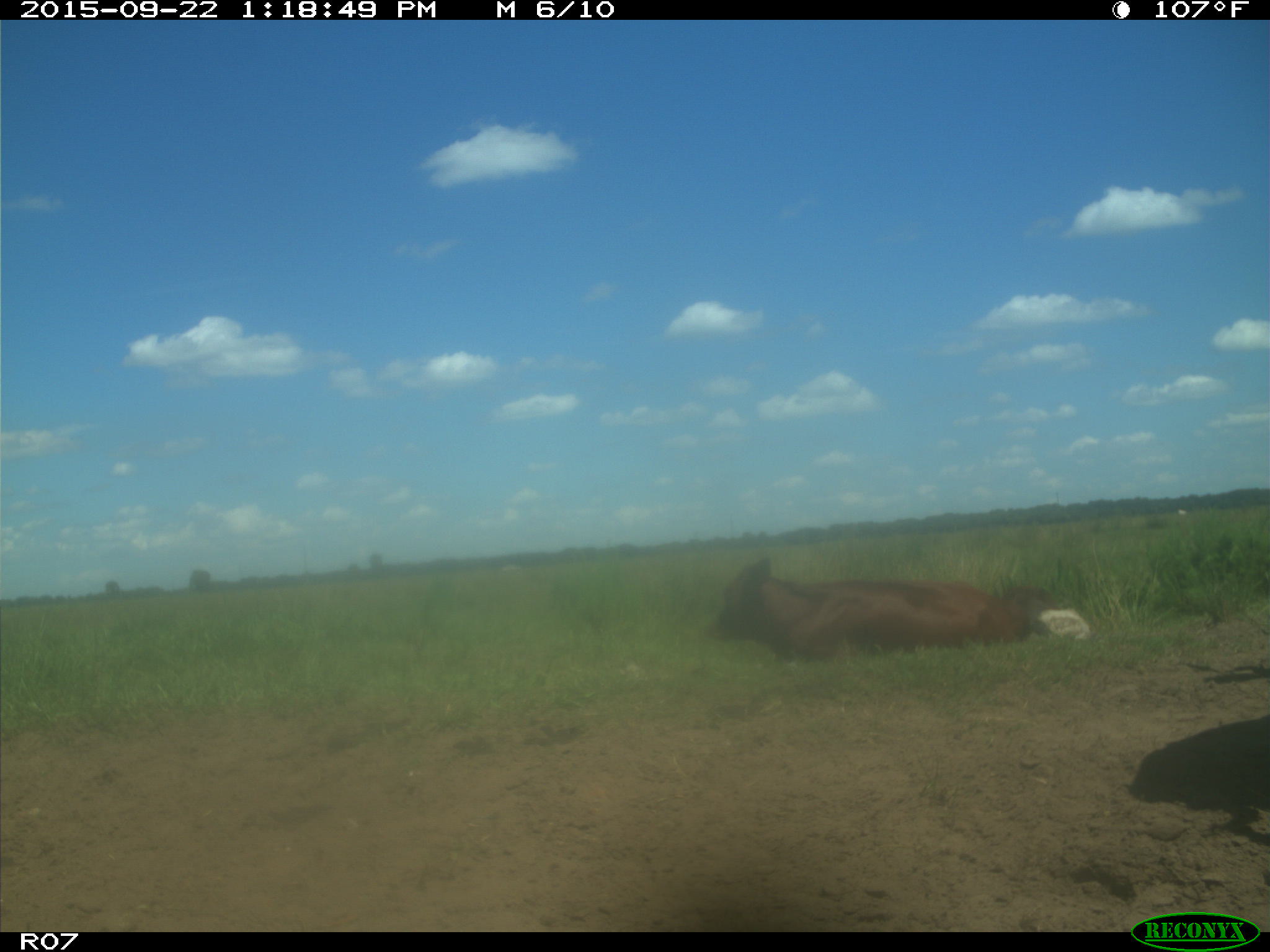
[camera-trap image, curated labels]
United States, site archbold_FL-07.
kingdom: Animalia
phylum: Chordata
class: Mammalia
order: Artiodactyla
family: Bovidae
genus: Bos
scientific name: Bos taurus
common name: domestic cow